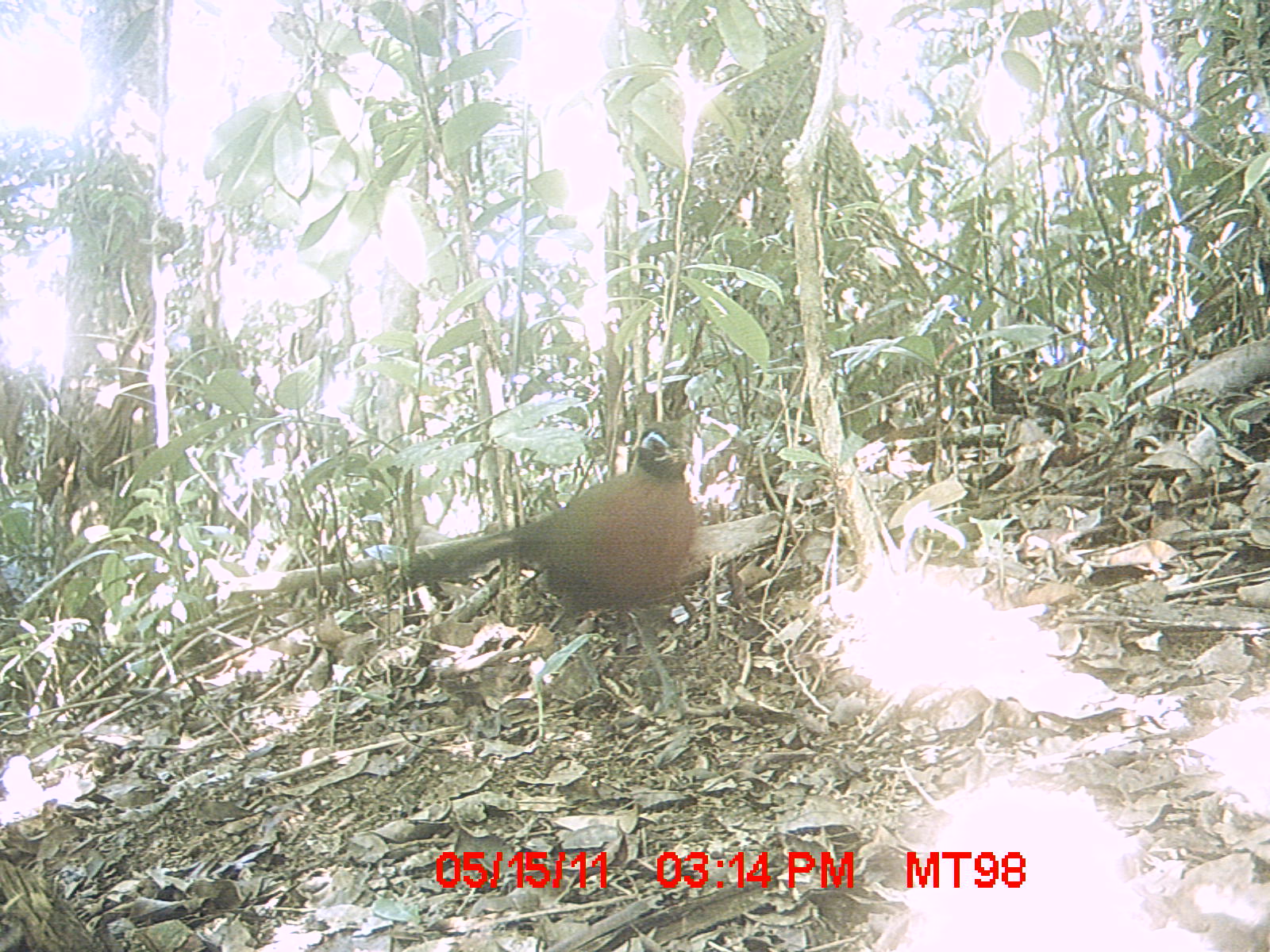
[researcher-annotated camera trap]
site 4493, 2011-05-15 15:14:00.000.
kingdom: Animalia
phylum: Chordata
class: Aves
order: Cuculiformes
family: Cuculidae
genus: Coua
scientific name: Coua serriana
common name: red-breasted coua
Coua serriana (red-breasted coua), count 1.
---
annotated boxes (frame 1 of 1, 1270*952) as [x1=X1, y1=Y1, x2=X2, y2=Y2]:
coua serriana: [x1=397, y1=421, x2=698, y2=722]